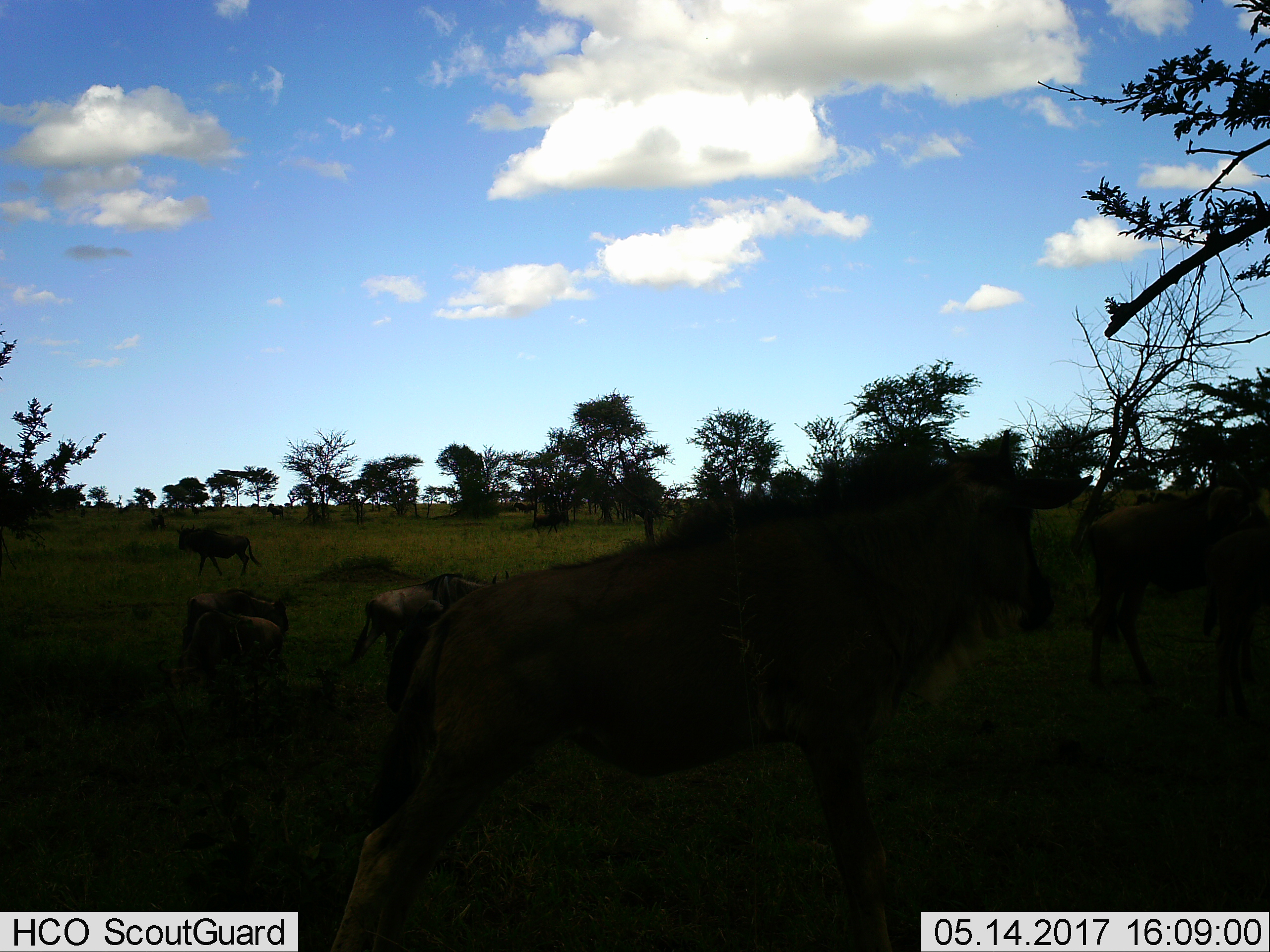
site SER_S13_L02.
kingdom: Animalia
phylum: Chordata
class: Mammalia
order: Artiodactyla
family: Bovidae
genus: Connochaetes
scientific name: Connochaetes taurinus taurinus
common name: blue wildebeest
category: wildebeestblue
Wildebeestblue (blue wildebeest) (Connochaetes taurinus taurinus), count 5. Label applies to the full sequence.